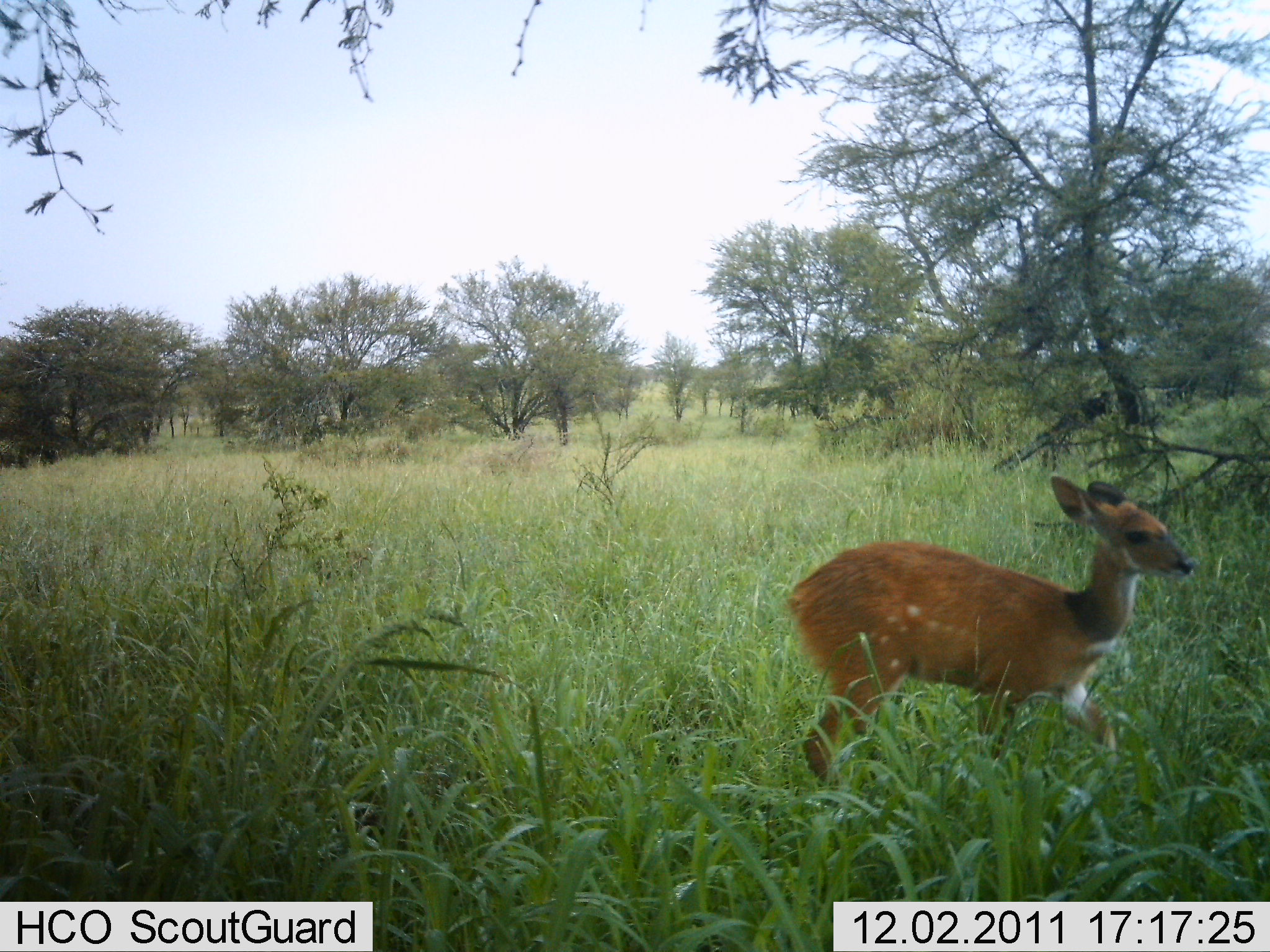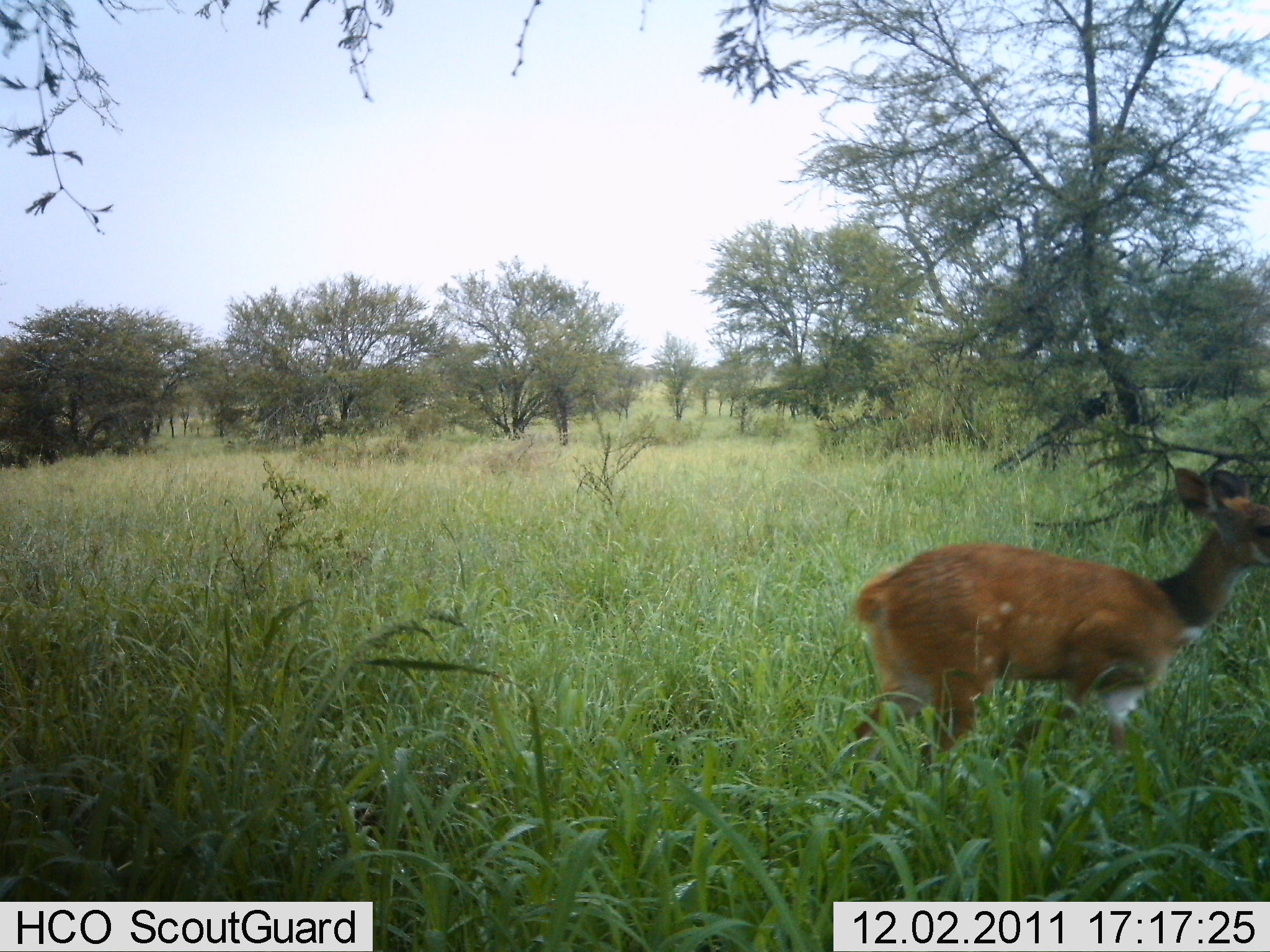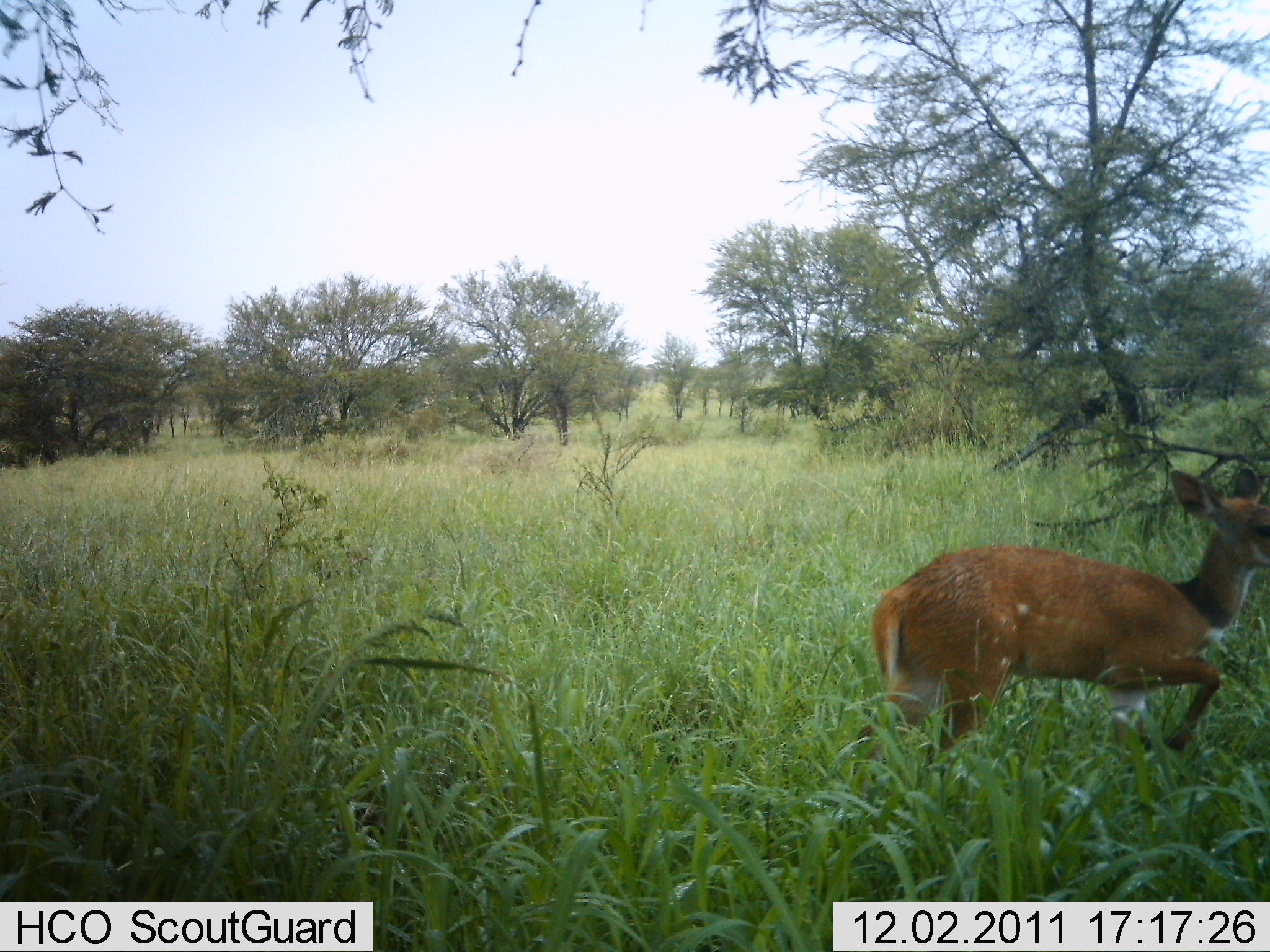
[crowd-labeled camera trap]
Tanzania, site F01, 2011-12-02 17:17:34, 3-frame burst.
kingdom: Animalia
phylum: Chordata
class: Mammalia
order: Artiodactyla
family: Bovidae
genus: Tragelaphus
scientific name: Tragelaphus scriptus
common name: bushbuck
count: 1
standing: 0%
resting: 0%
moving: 100%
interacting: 0%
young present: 38%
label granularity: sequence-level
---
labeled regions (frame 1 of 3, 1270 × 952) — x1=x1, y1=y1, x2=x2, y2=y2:
animal: x1=785, y1=474, x2=1193, y2=781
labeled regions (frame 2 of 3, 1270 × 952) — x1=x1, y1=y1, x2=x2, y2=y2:
animal: x1=846, y1=464, x2=1269, y2=781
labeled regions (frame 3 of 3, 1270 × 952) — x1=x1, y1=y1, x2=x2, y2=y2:
animal: x1=860, y1=463, x2=1270, y2=778